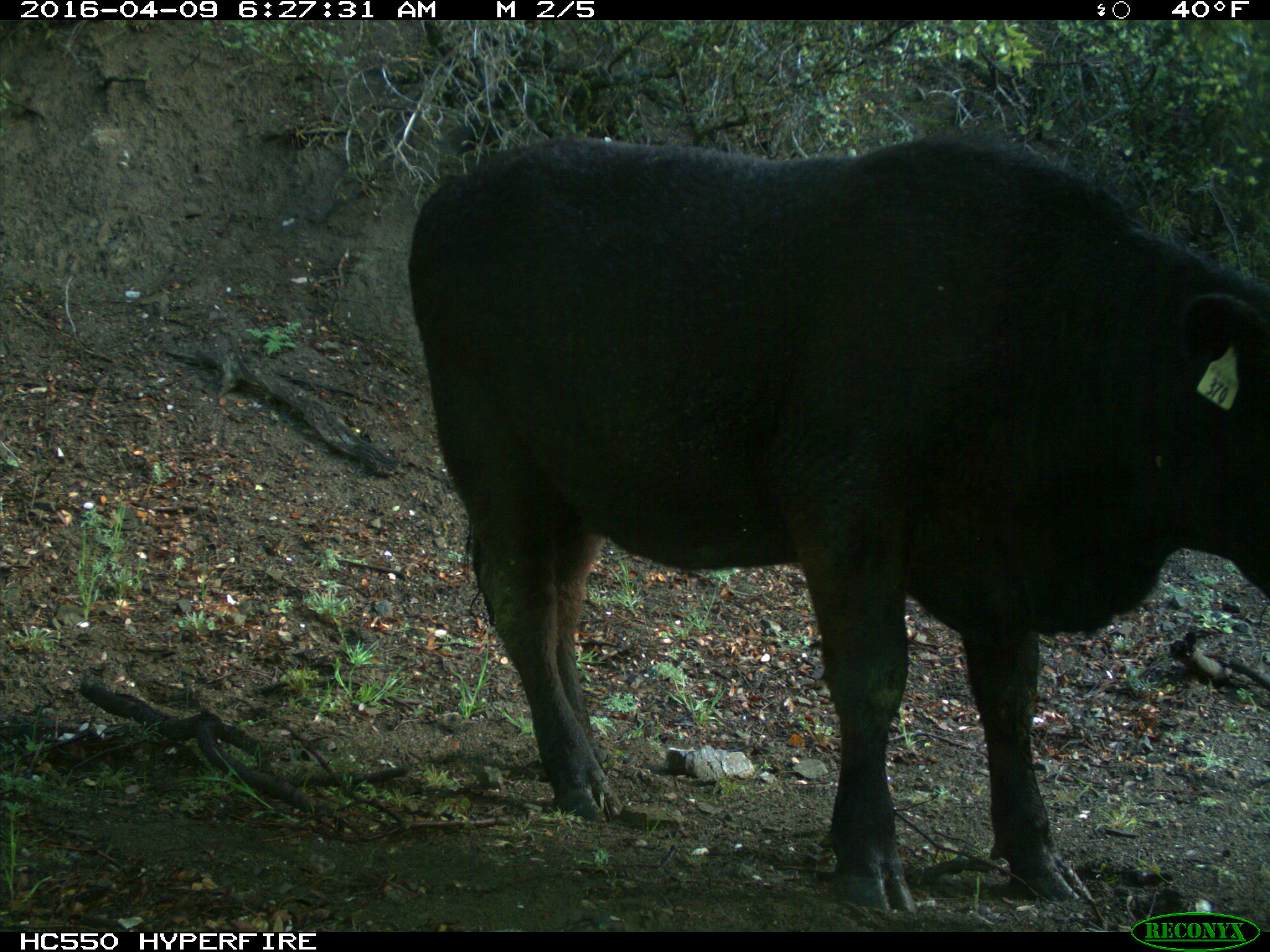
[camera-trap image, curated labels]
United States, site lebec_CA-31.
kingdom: Animalia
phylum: Chordata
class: Mammalia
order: Artiodactyla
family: Bovidae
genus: Bos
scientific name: Bos taurus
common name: domestic cow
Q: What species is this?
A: Bos taurus (domestic cow).